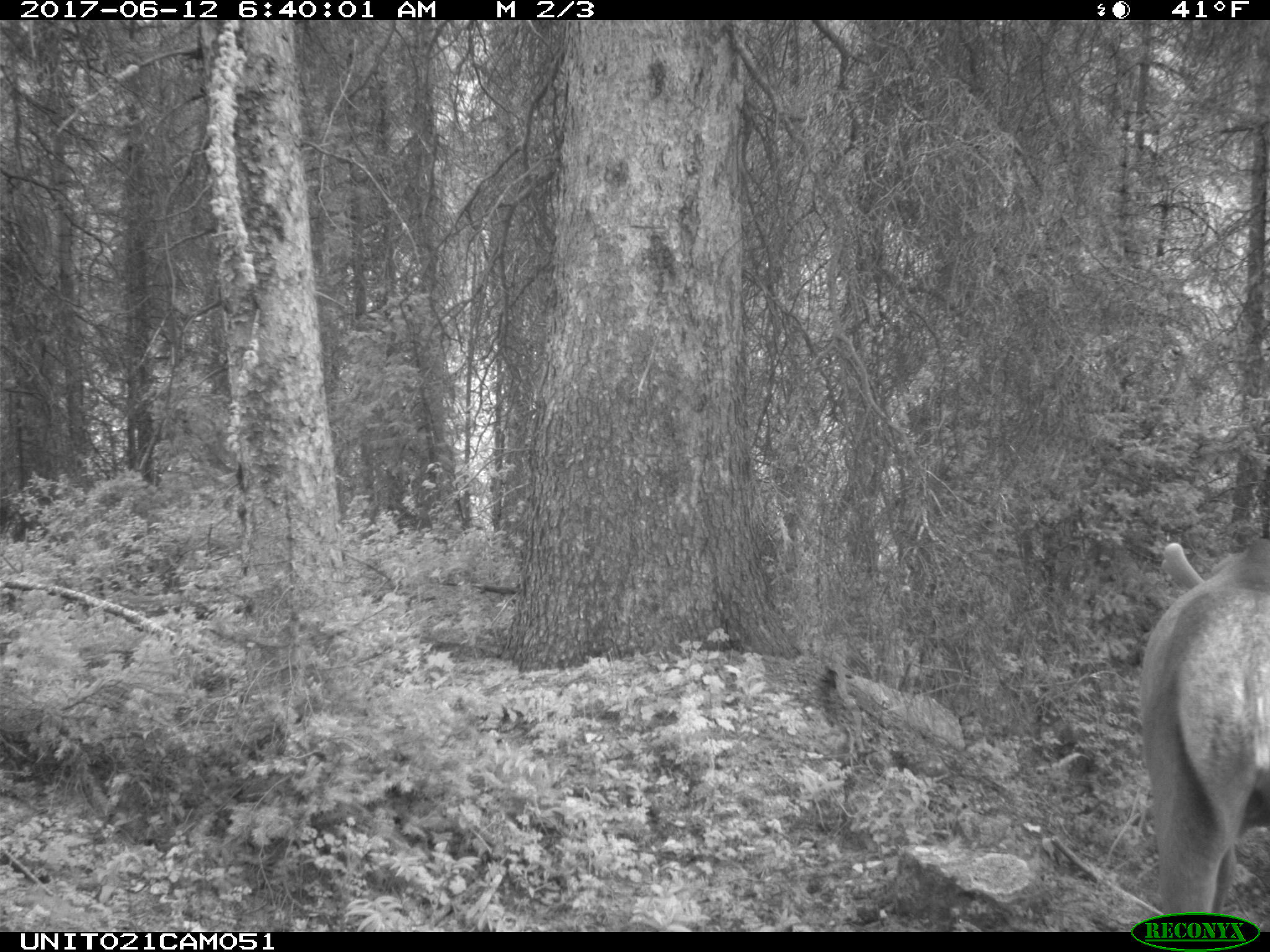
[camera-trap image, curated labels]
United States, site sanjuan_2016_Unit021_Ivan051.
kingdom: Animalia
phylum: Chordata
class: Mammalia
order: Artiodactyla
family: Cervidae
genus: Cervus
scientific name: Cervus elaphus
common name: red deer